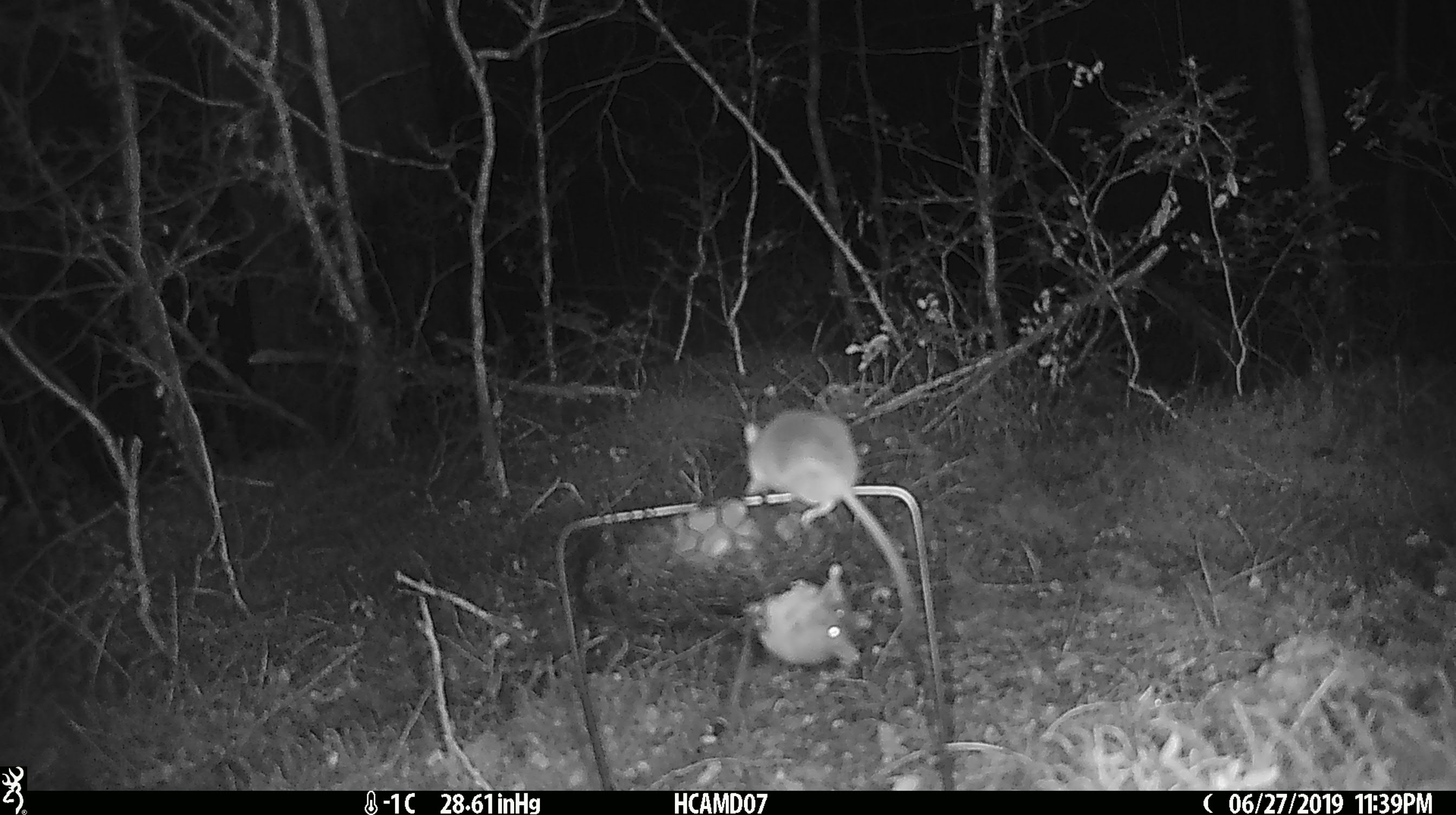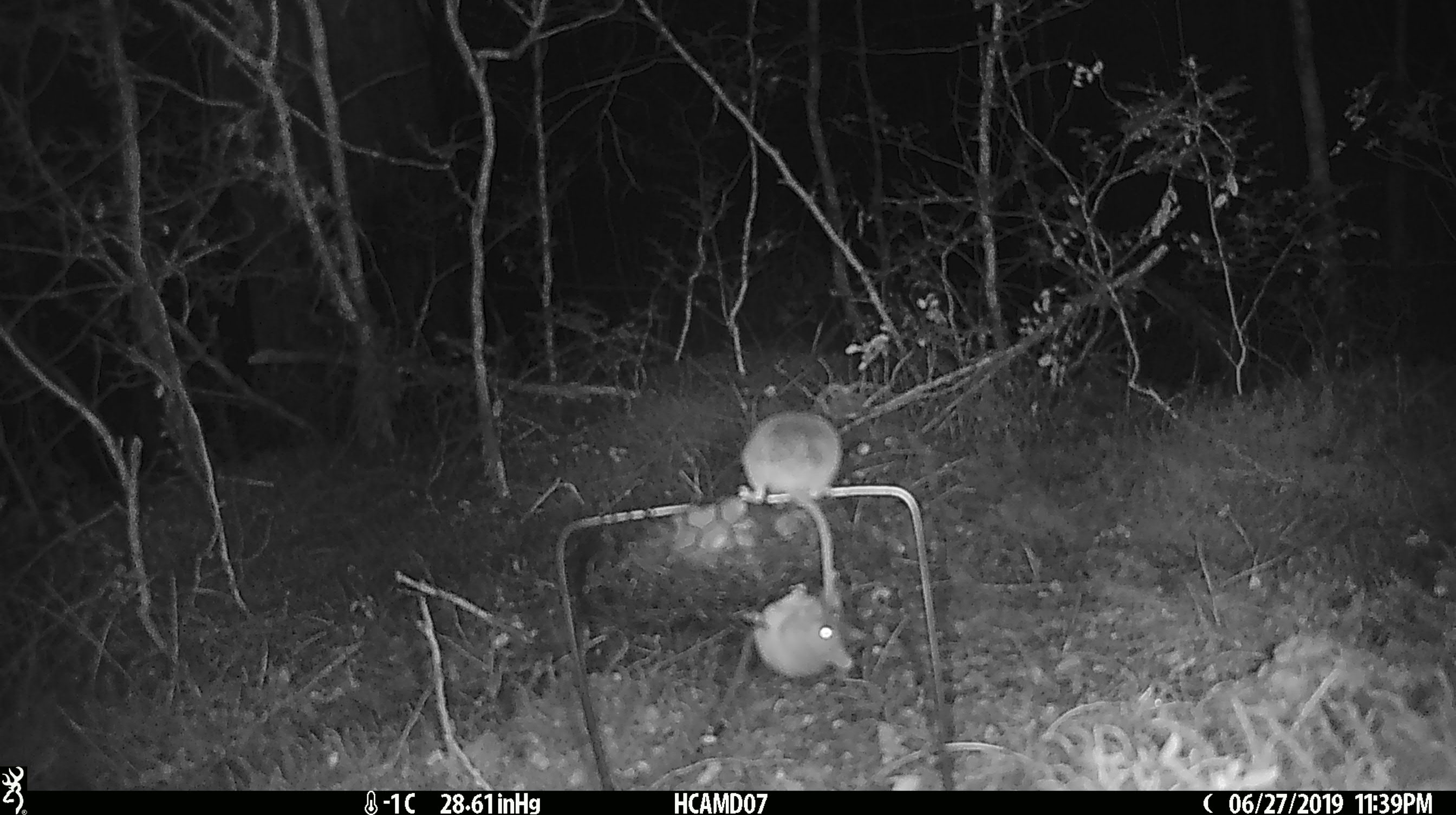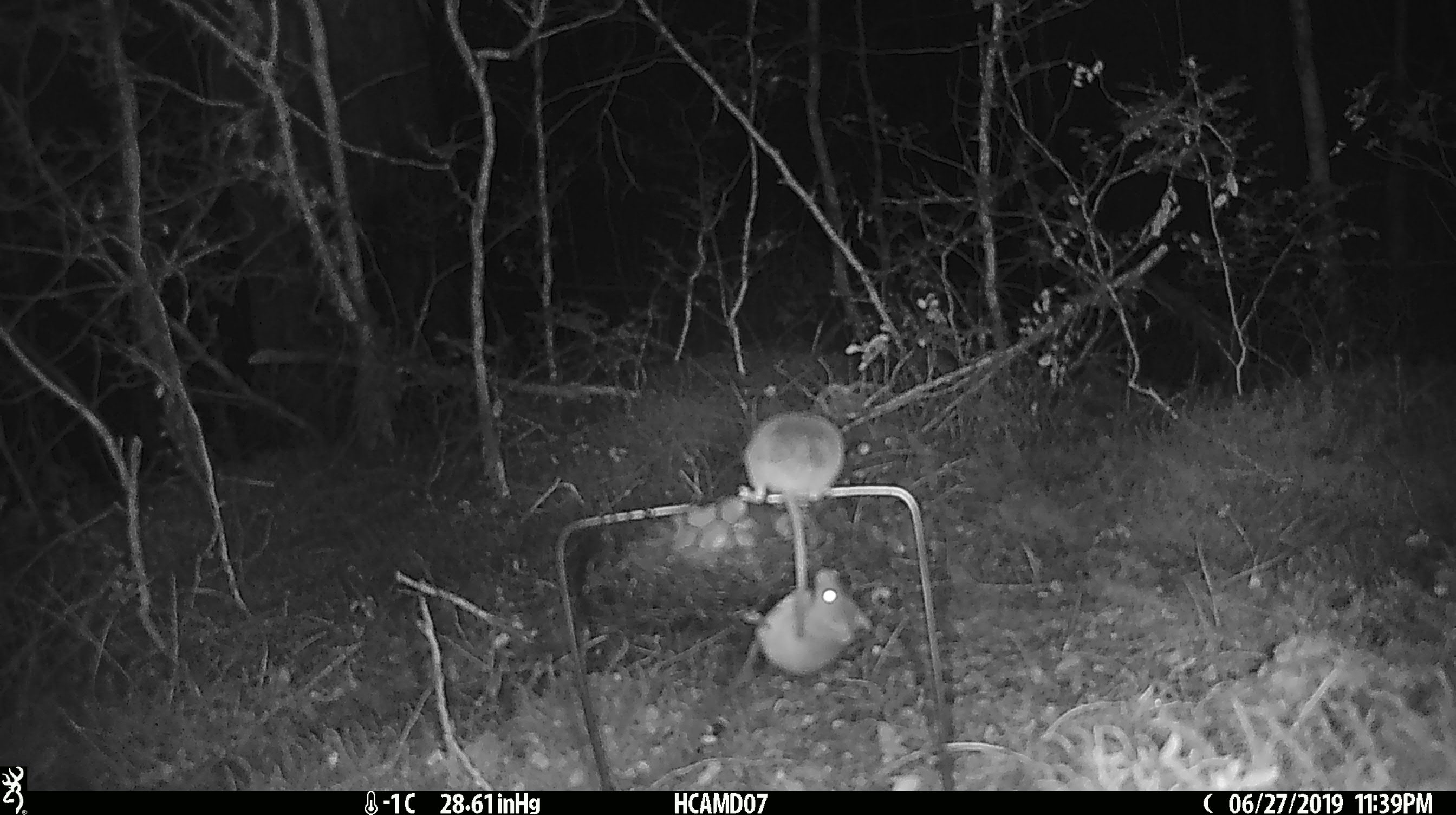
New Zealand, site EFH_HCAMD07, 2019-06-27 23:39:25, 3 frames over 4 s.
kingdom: Animalia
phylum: Chordata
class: Mammalia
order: Rodentia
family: Muridae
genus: Mus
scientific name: Mus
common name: mouse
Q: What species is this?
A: Mouse (Mus).